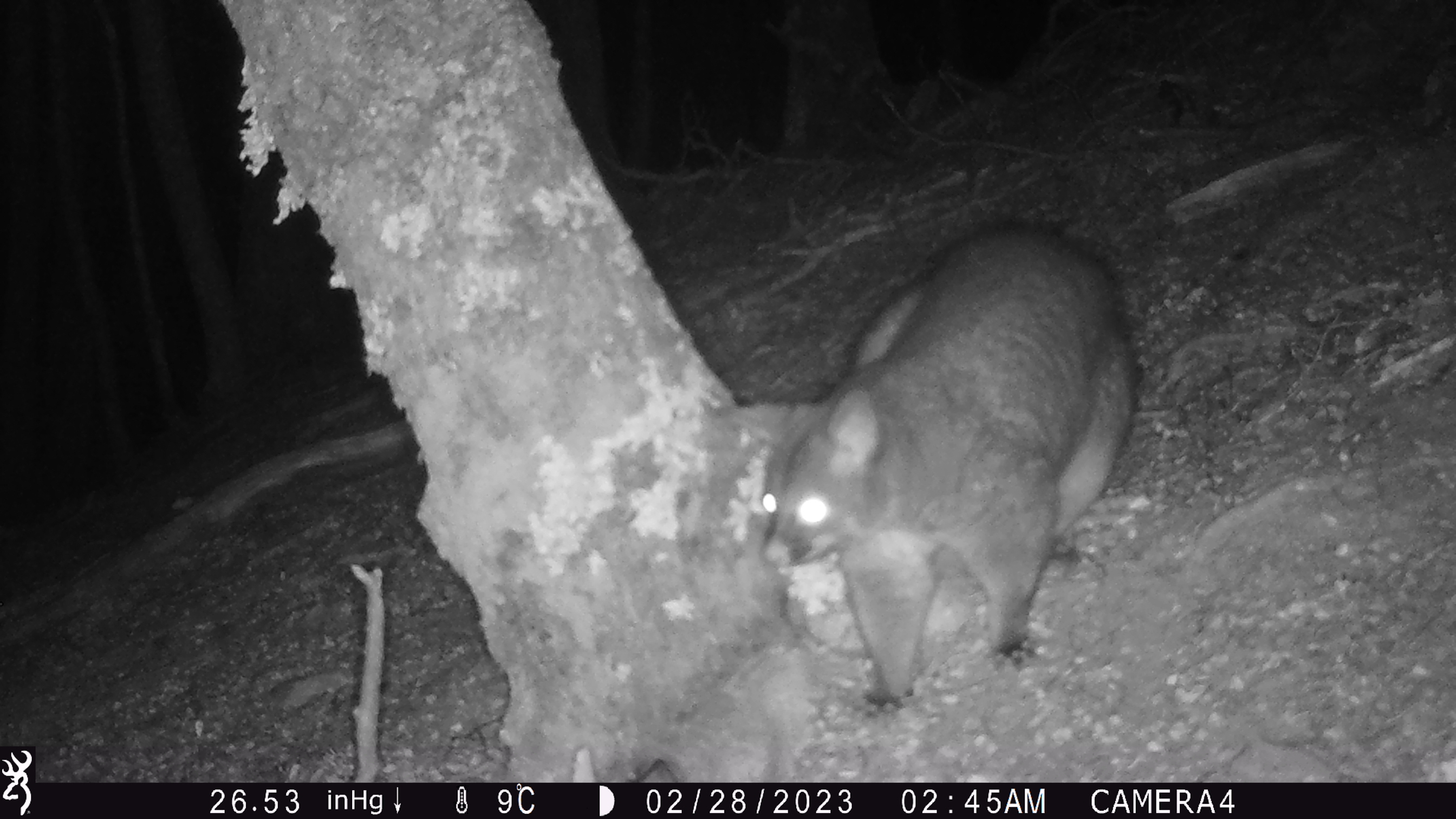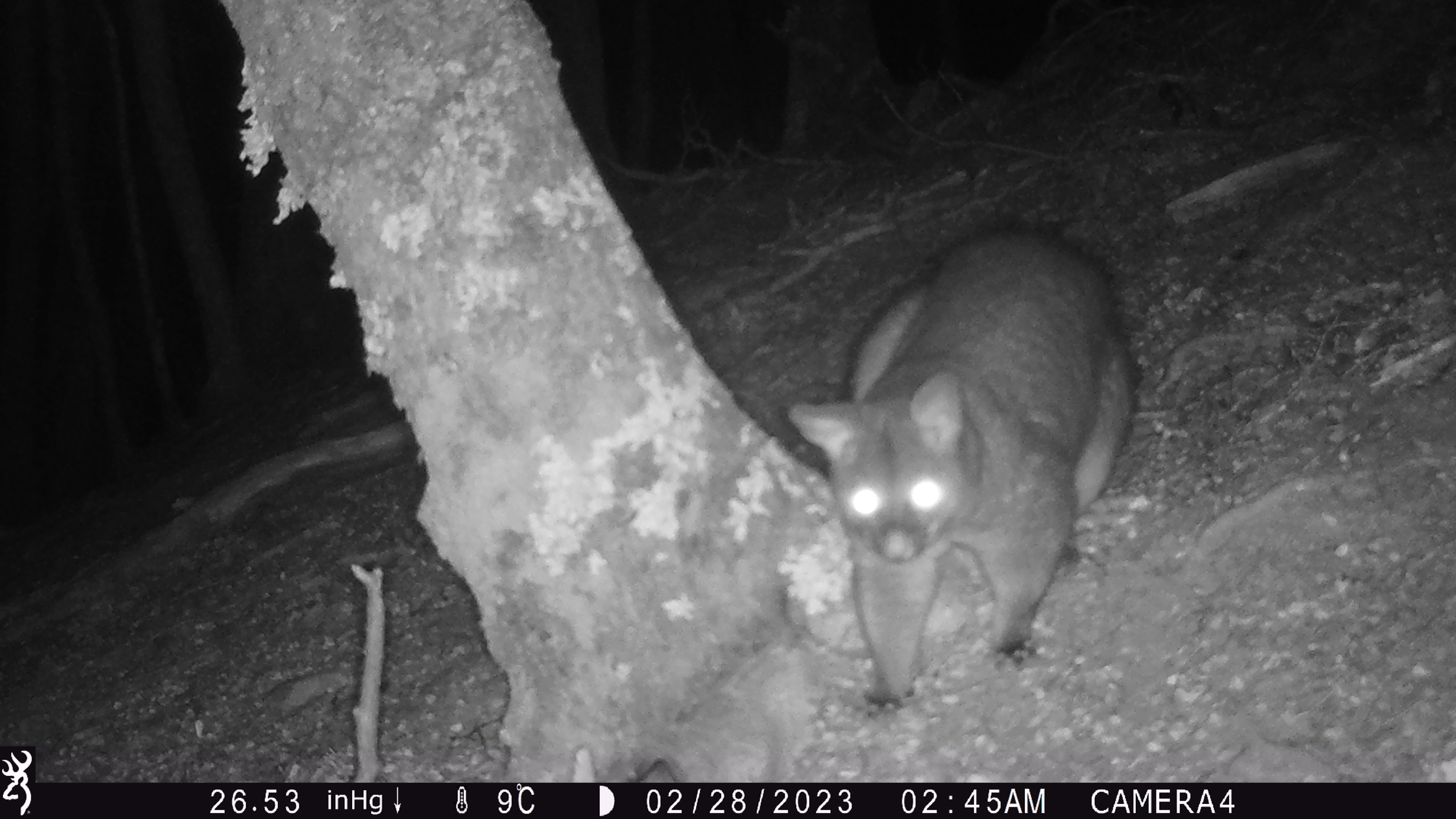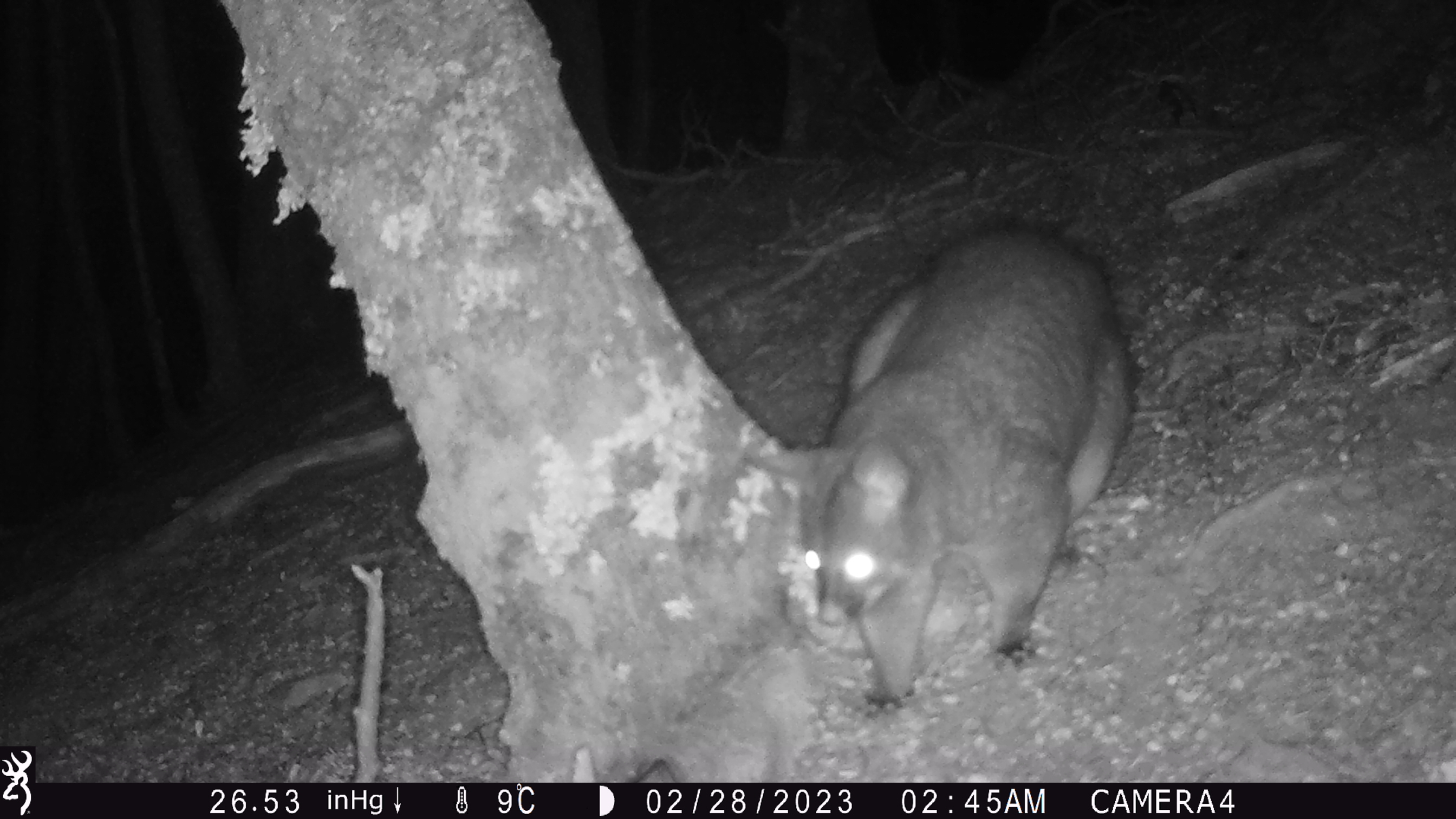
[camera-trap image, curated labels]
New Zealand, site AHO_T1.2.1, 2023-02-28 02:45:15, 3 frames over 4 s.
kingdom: Animalia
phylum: Chordata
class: Mammalia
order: Carnivora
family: Mustelidae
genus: Mustela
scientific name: Mustela erminea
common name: stoat